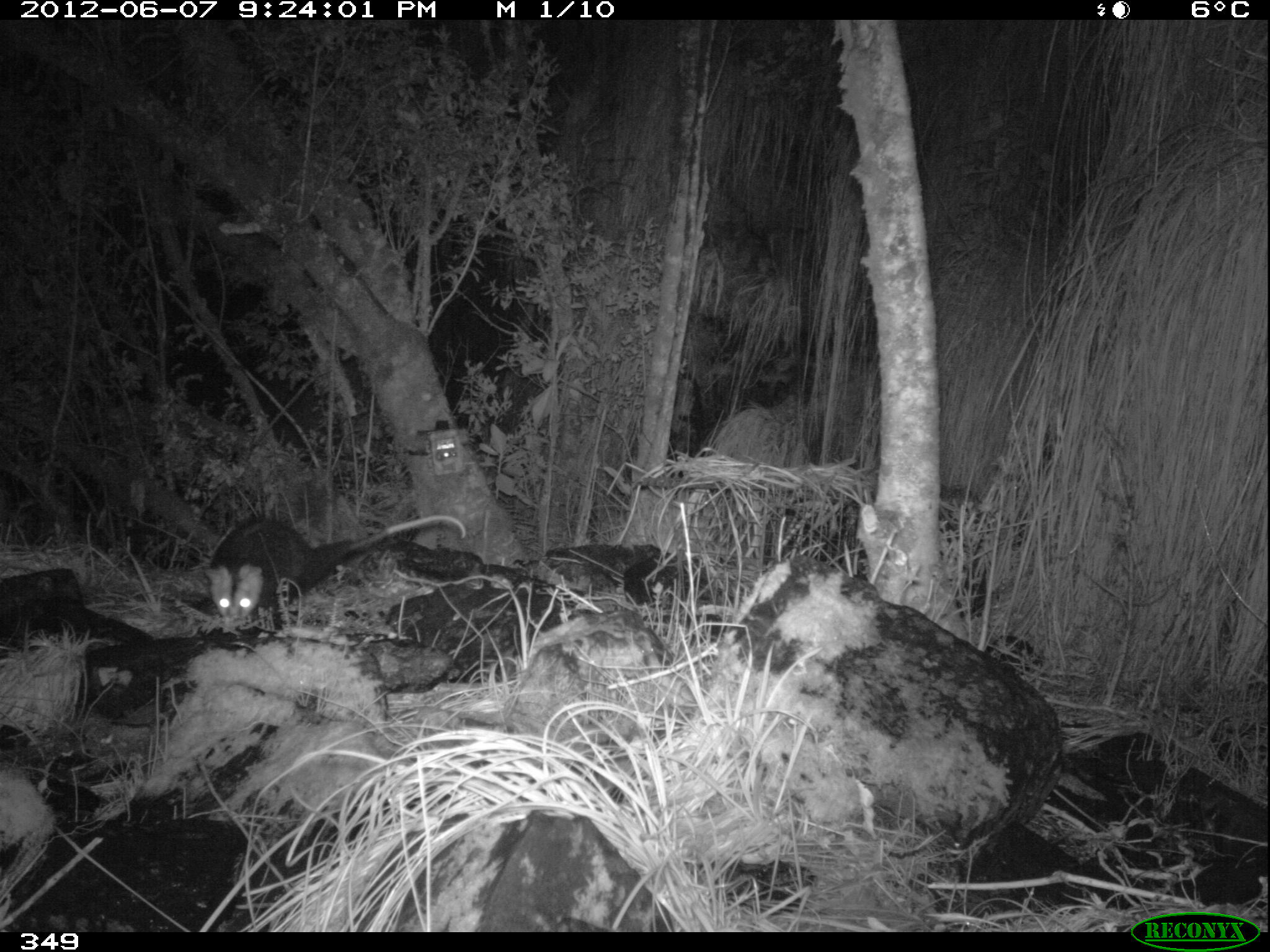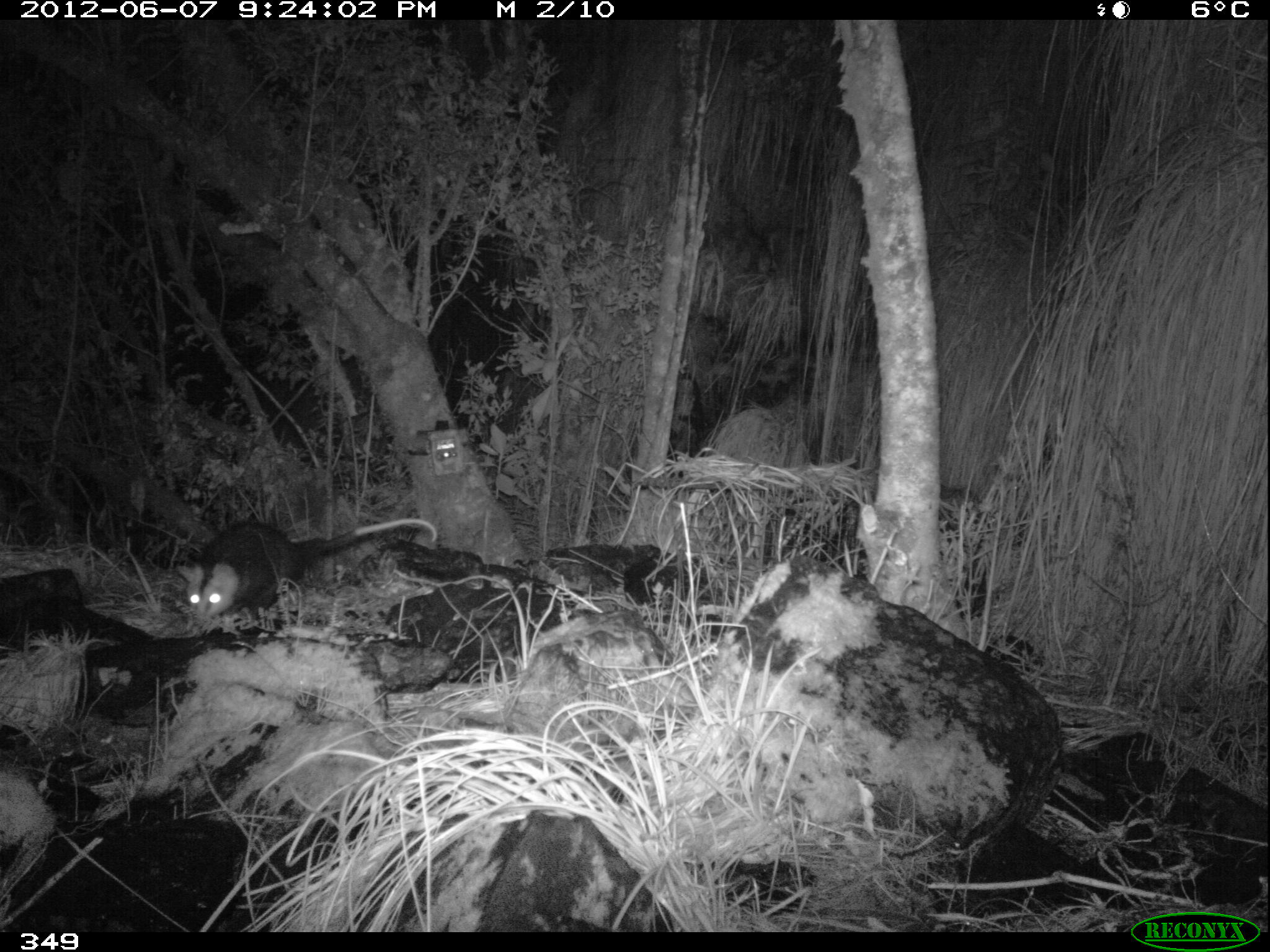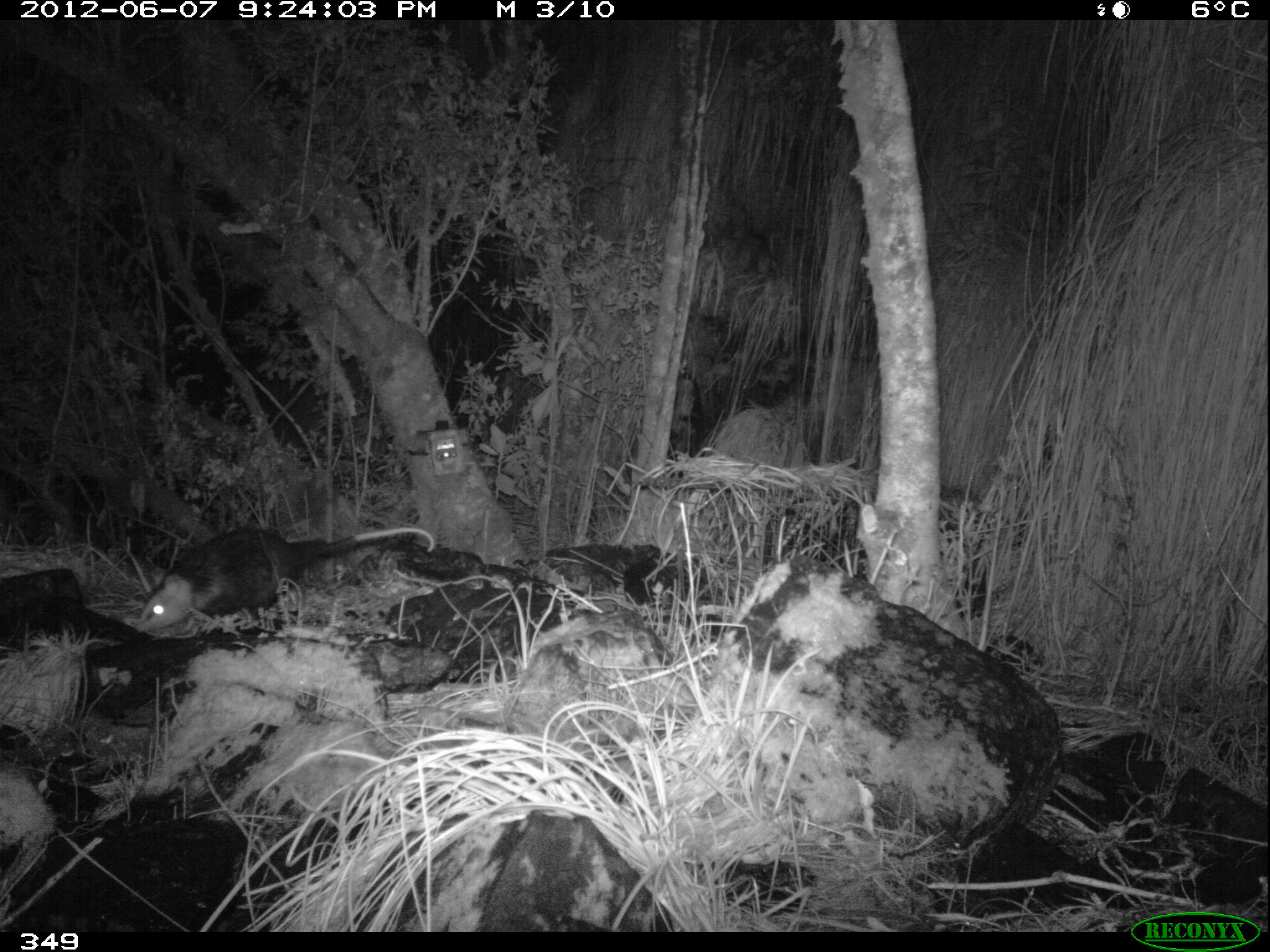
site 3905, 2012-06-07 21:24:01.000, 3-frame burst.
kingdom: Animalia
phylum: Chordata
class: Mammalia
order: Didelphimorphia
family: Didelphidae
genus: Didelphis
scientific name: Didelphis pernigra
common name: andean white-eared opossum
Didelphis pernigra (andean white-eared opossum).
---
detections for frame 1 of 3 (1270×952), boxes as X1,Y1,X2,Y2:
didelphis pernigra: 201,512,466,622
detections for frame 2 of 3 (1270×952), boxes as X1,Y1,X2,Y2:
didelphis pernigra: 176,518,436,621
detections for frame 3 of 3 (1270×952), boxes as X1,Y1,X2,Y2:
didelphis pernigra: 135,526,435,638